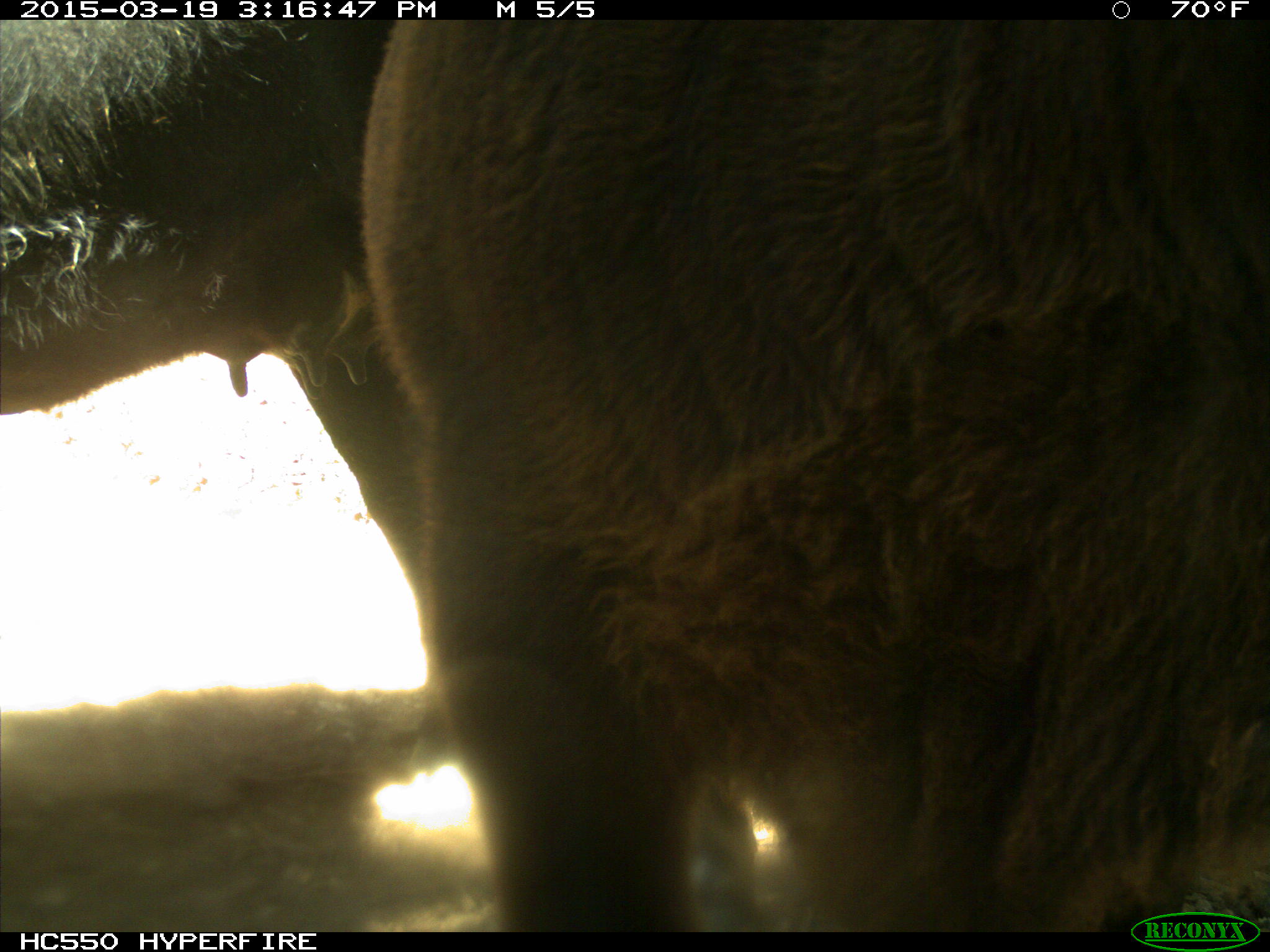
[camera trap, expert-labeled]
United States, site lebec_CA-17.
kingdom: Animalia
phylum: Chordata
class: Mammalia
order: Artiodactyla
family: Bovidae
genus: Bos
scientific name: Bos taurus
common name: domestic cow